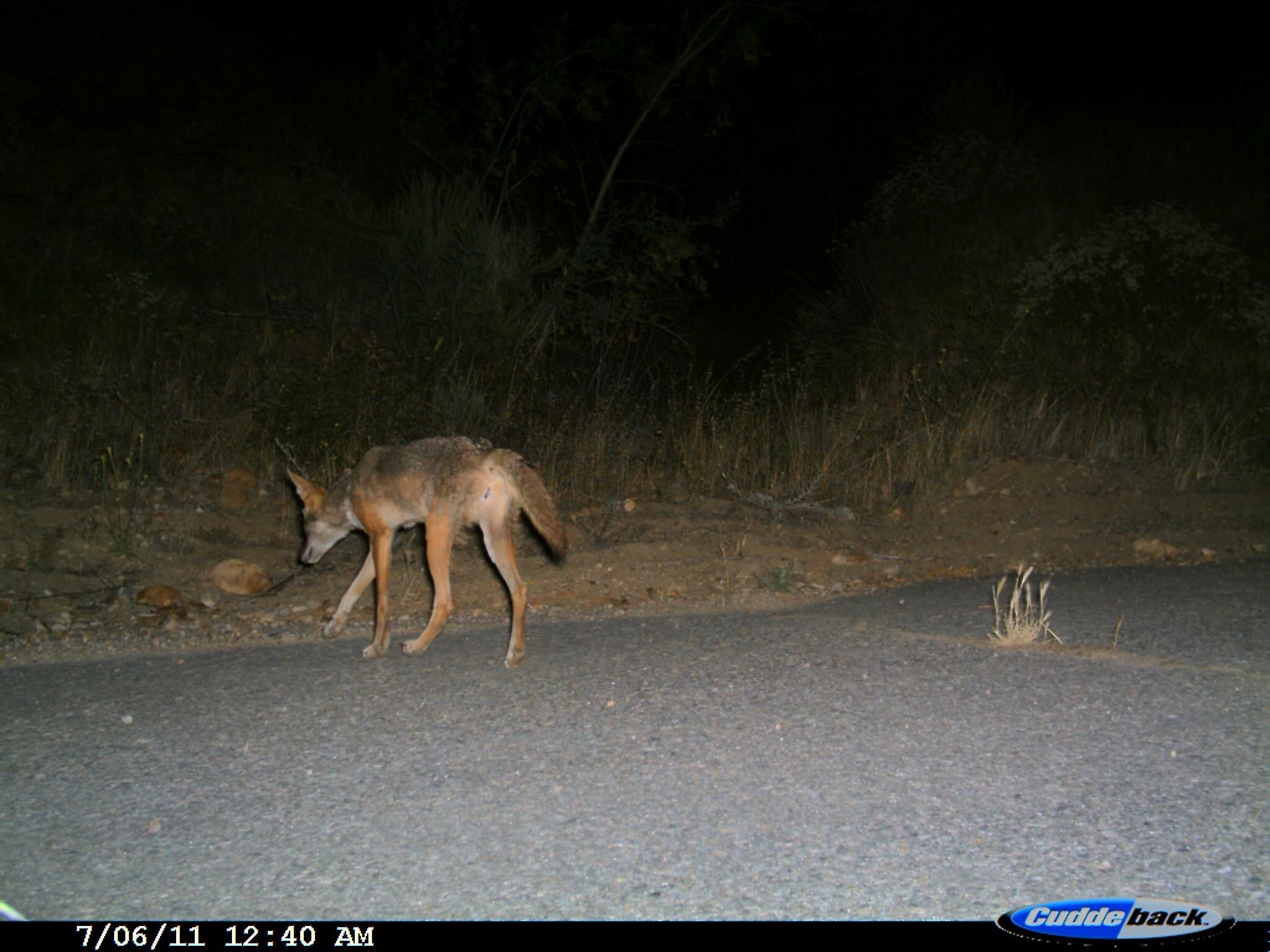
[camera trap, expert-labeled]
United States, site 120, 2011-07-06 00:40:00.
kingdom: Animalia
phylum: Chordata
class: Mammalia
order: Carnivora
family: Canidae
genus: Canis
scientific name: Canis latrans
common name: coyote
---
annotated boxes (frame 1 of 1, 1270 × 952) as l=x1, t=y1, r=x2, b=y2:
coyote: l=273, t=419, r=591, b=679